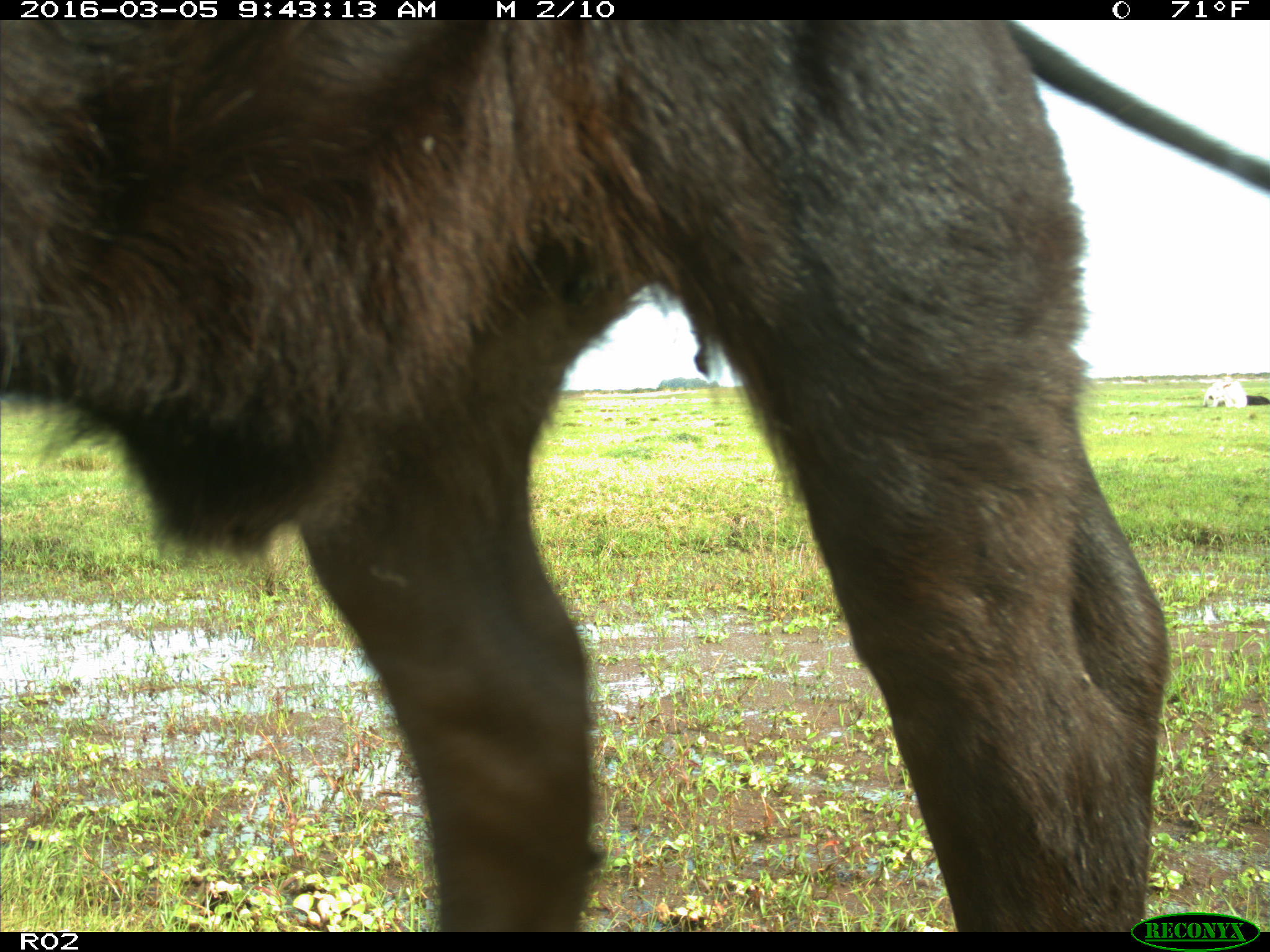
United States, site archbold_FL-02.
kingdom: Animalia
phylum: Chordata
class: Mammalia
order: Artiodactyla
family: Bovidae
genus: Bos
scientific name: Bos taurus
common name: domestic cow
Bos taurus (domestic cow).